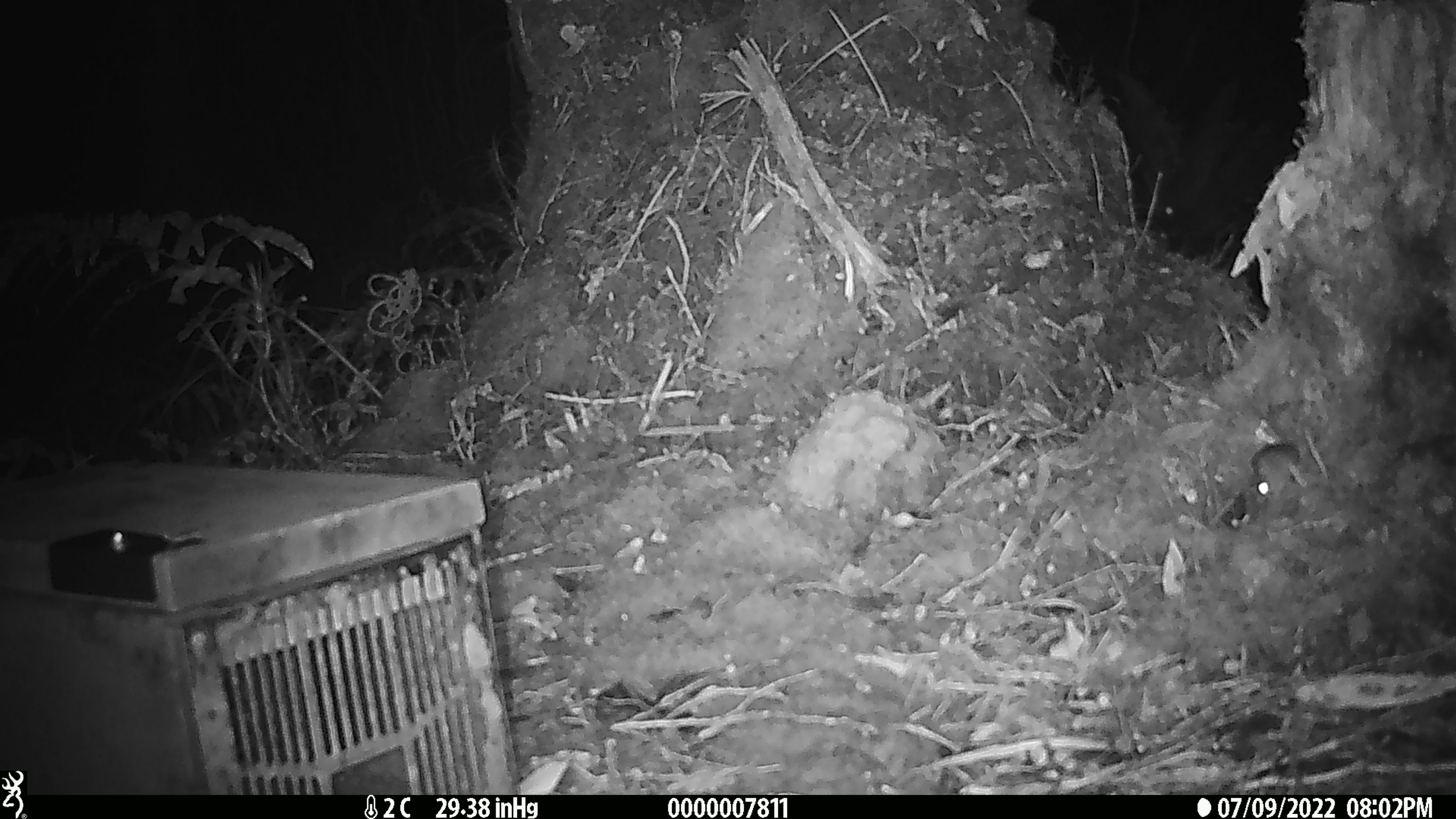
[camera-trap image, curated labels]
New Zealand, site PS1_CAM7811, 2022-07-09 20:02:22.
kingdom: Animalia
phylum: Chordata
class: Mammalia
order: Rodentia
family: Muridae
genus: Mus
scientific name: Mus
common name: mouse